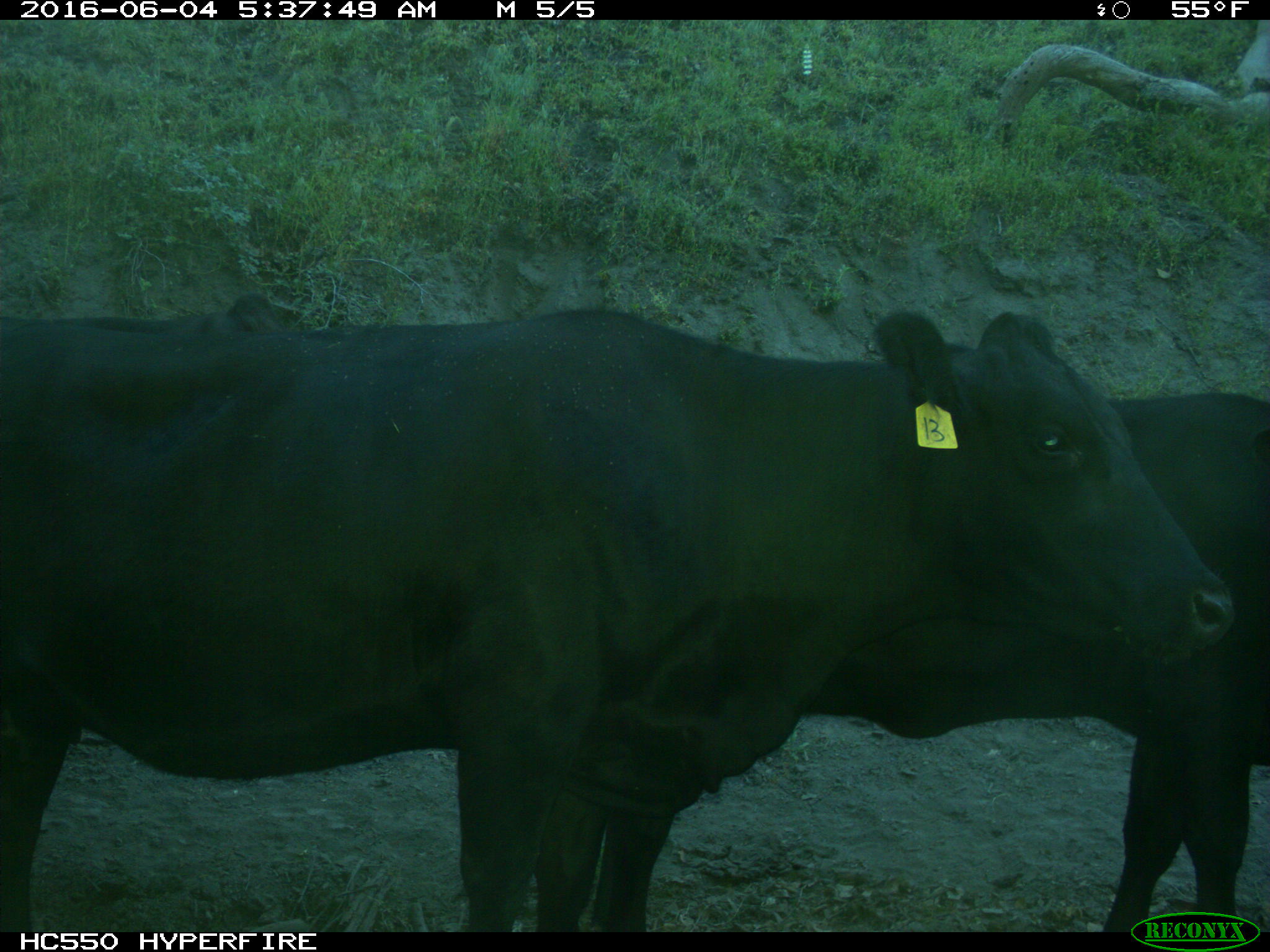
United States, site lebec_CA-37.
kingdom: Animalia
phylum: Chordata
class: Mammalia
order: Artiodactyla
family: Bovidae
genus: Bos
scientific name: Bos taurus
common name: domestic cow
Bos taurus (domestic cow).